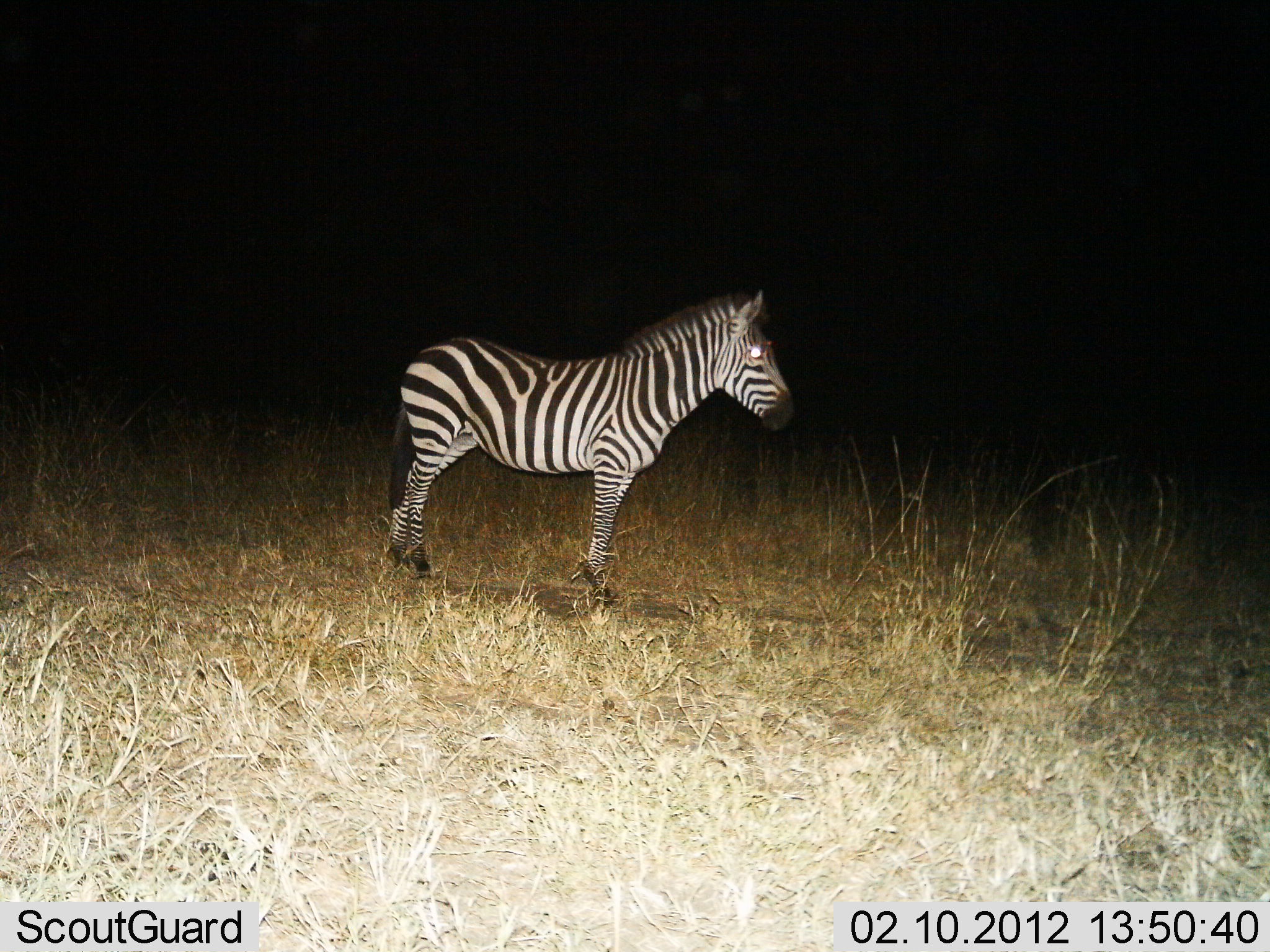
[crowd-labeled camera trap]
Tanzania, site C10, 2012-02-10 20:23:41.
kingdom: Animalia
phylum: Chordata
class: Mammalia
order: Perissodactyla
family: Equidae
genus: Equus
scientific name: Equus quagga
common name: plains zebra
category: zebra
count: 1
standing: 100%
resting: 0%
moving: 0%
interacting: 0%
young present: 0%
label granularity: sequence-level